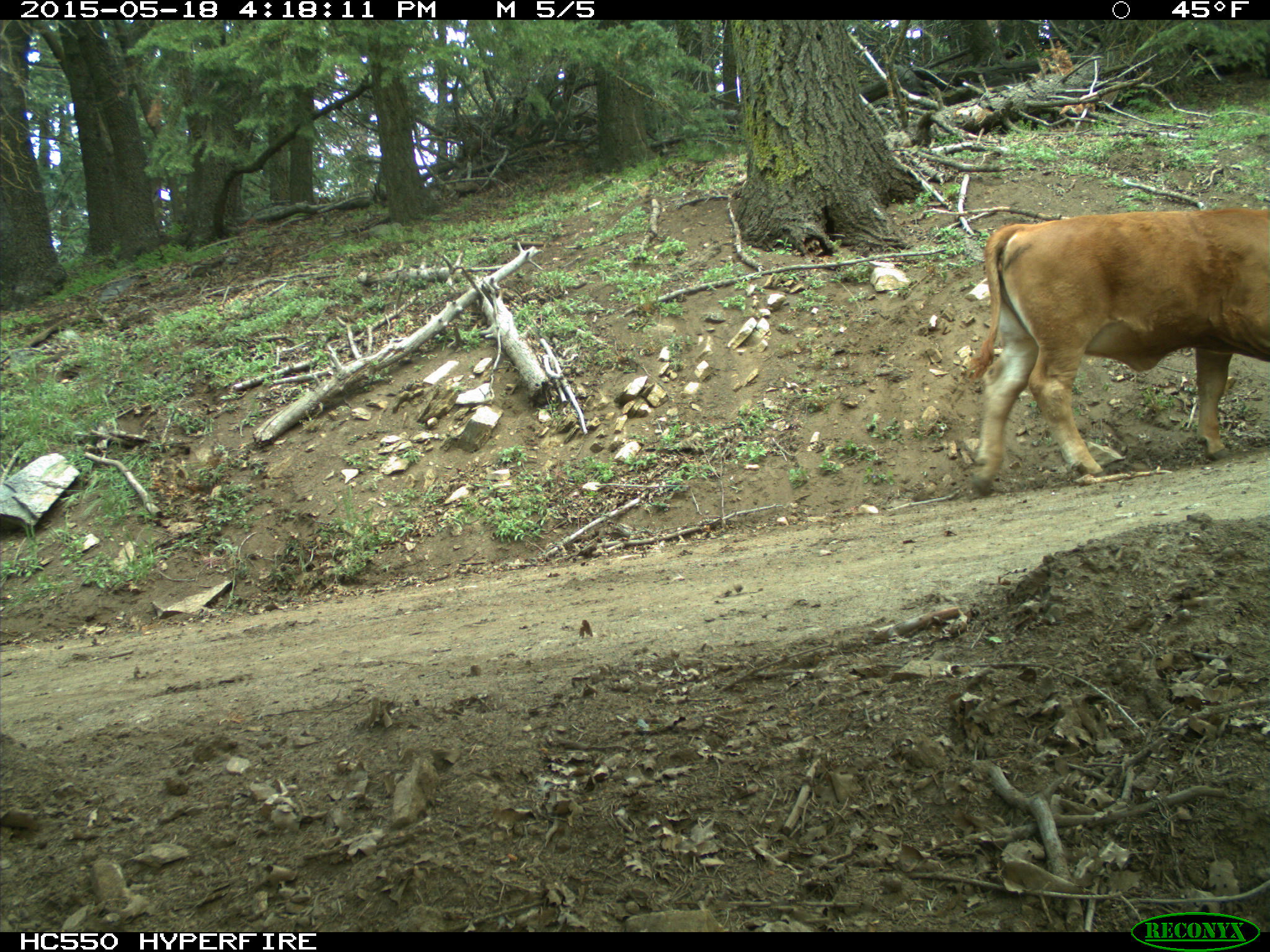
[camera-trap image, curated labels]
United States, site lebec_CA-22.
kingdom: Animalia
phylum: Chordata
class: Mammalia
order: Artiodactyla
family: Bovidae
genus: Bos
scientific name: Bos taurus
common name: domestic cow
Bos taurus (domestic cow).